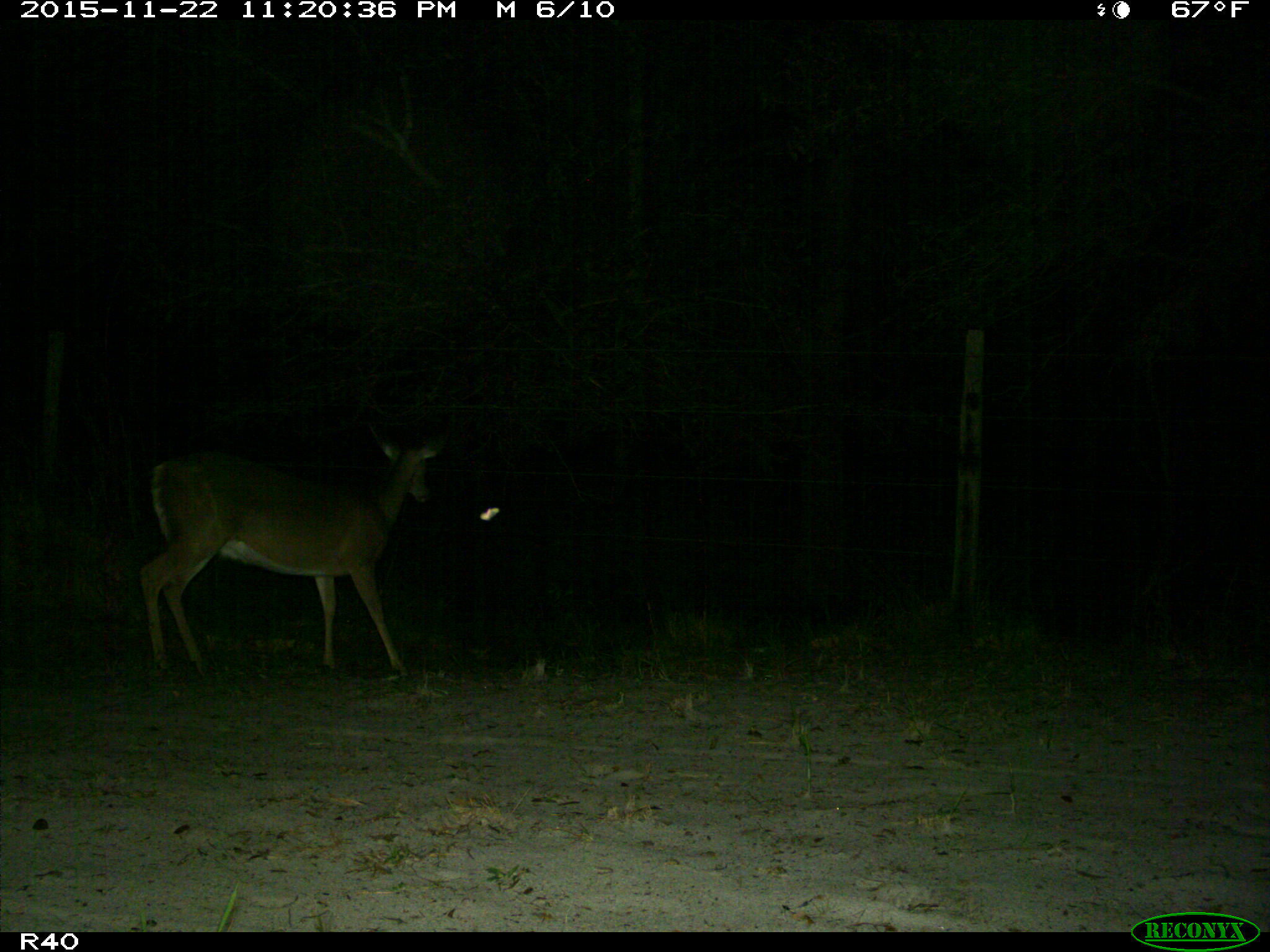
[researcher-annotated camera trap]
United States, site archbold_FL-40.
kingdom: Animalia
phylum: Chordata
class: Mammalia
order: Artiodactyla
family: Cervidae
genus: Odocoileus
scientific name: Odocoileus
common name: deer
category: unidentified deer